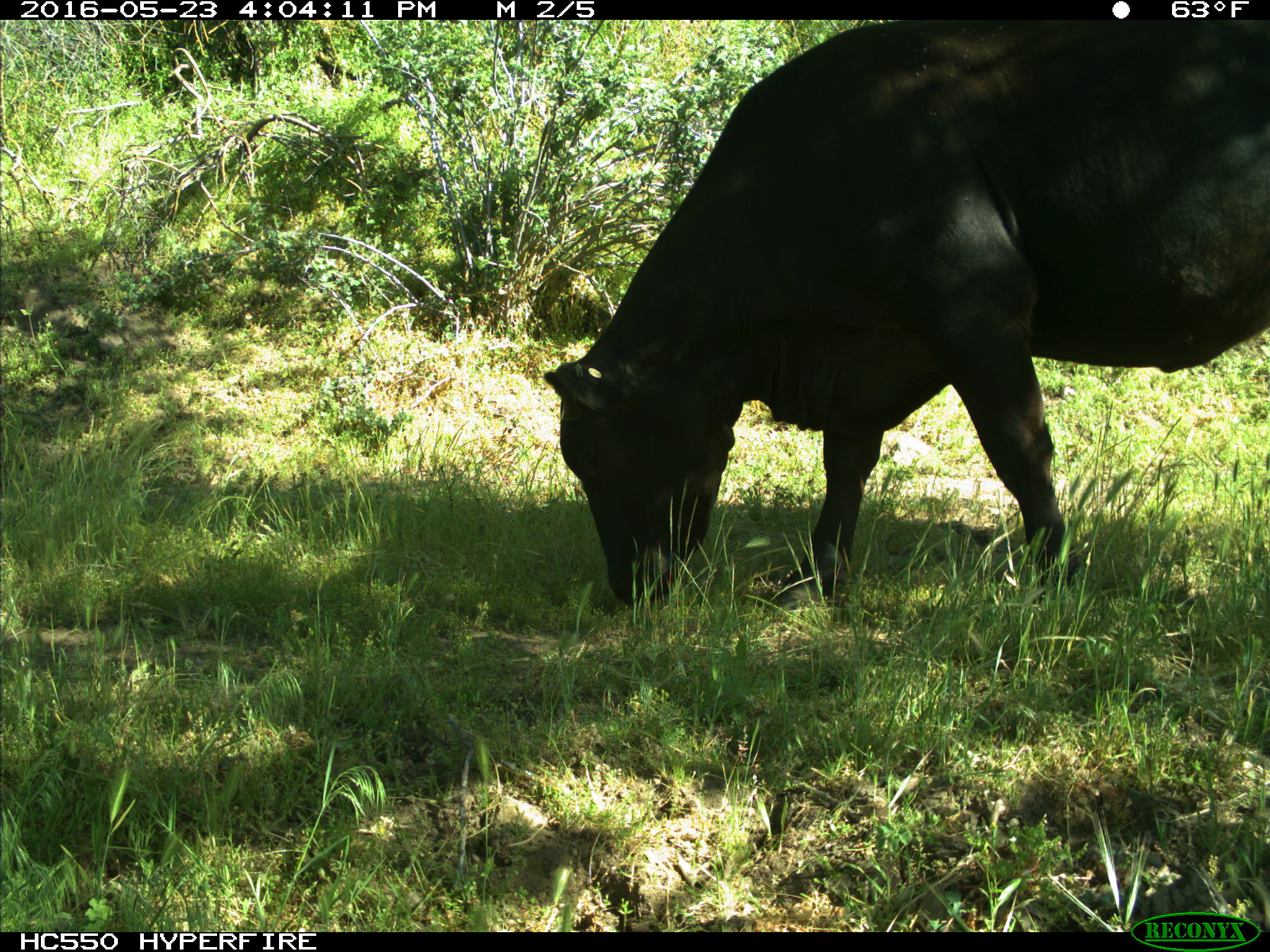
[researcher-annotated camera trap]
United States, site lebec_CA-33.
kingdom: Animalia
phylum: Chordata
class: Mammalia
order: Artiodactyla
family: Bovidae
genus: Bos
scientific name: Bos taurus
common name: domestic cow